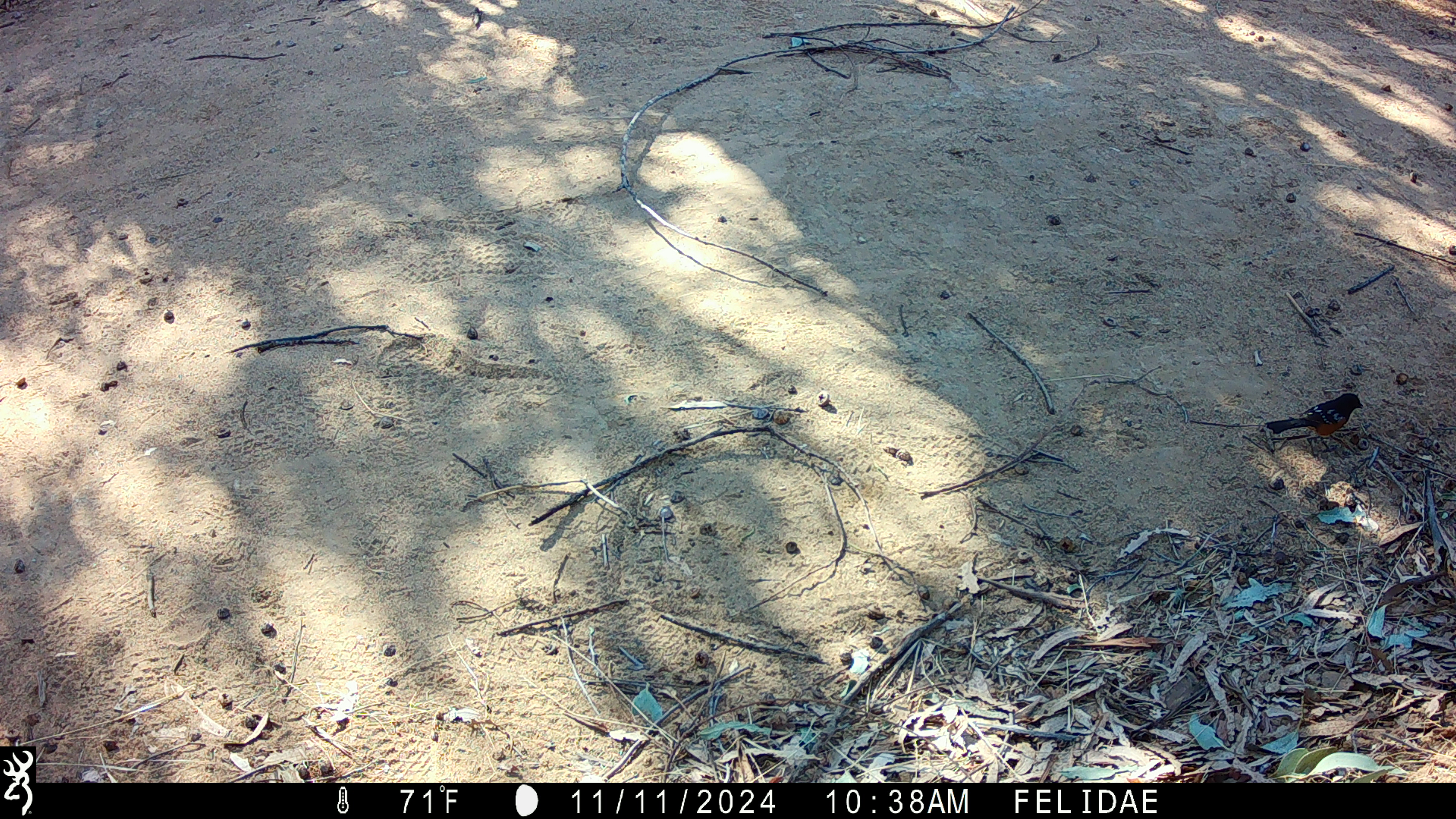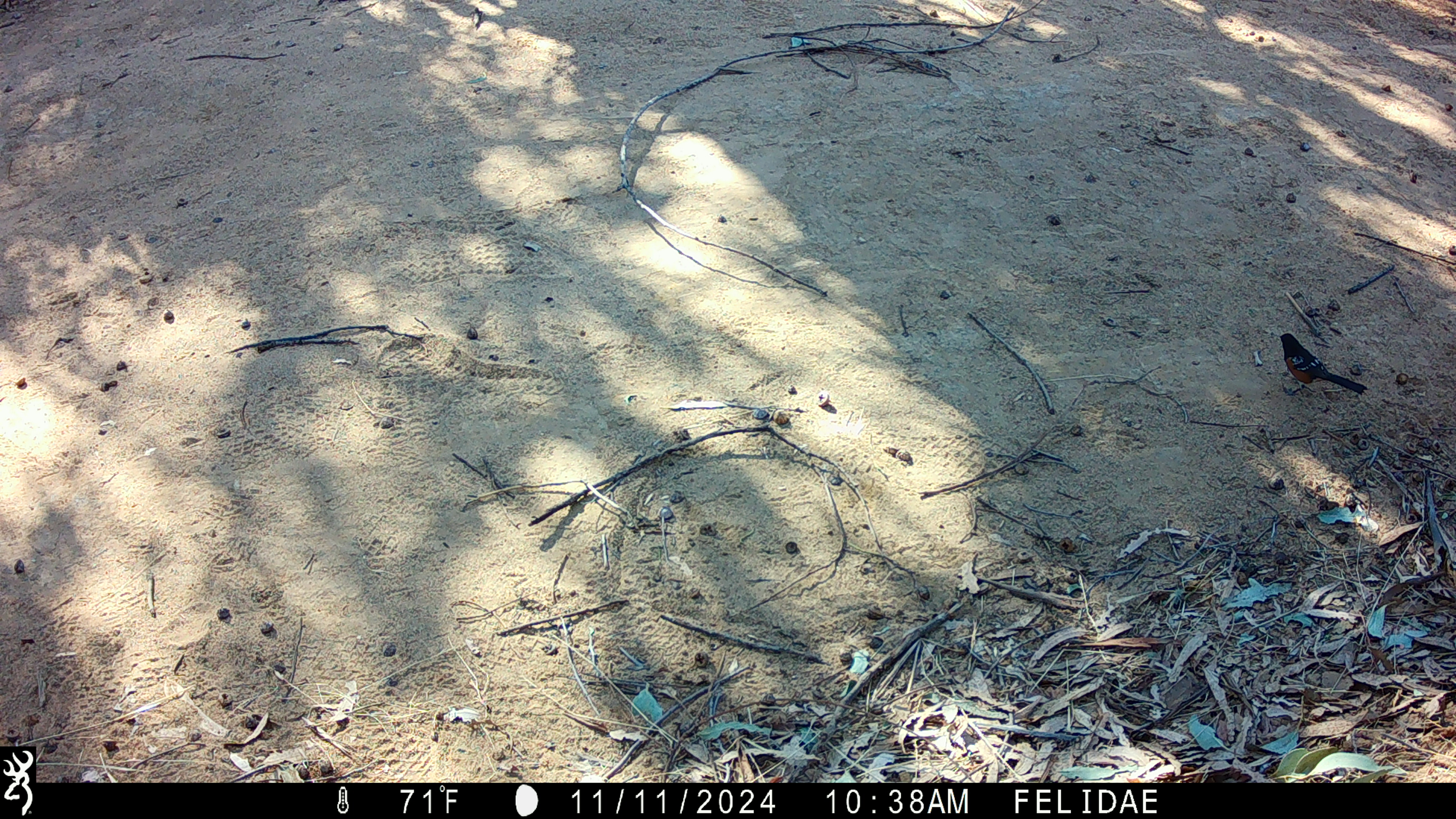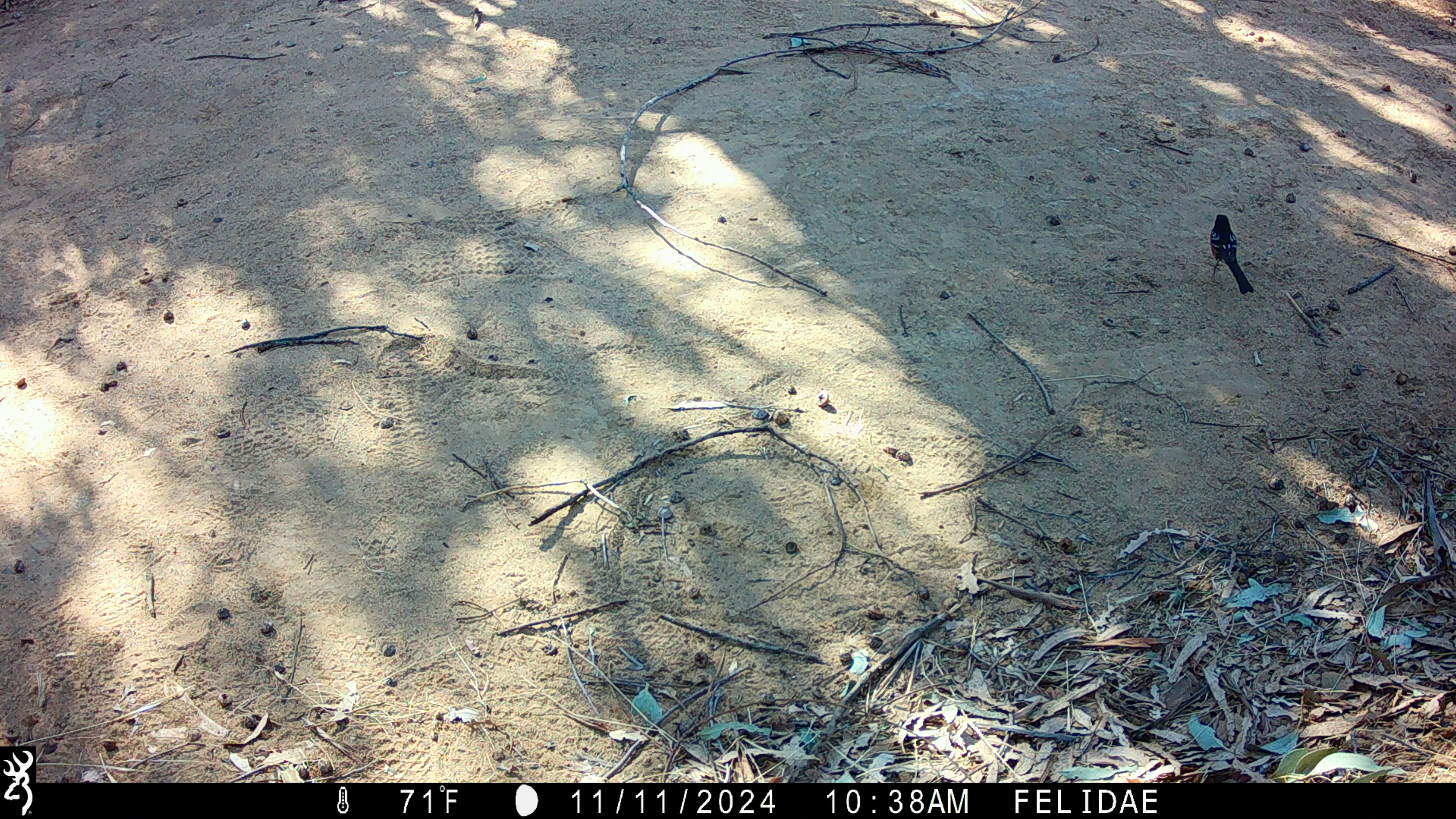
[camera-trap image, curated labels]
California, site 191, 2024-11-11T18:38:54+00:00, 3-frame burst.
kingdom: Animalia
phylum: Chordata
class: Aves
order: Passeriformes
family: Passerellidae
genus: Pipilo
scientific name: Pipilo maculatus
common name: spotted towhee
Spotted towhee (Pipilo maculatus).